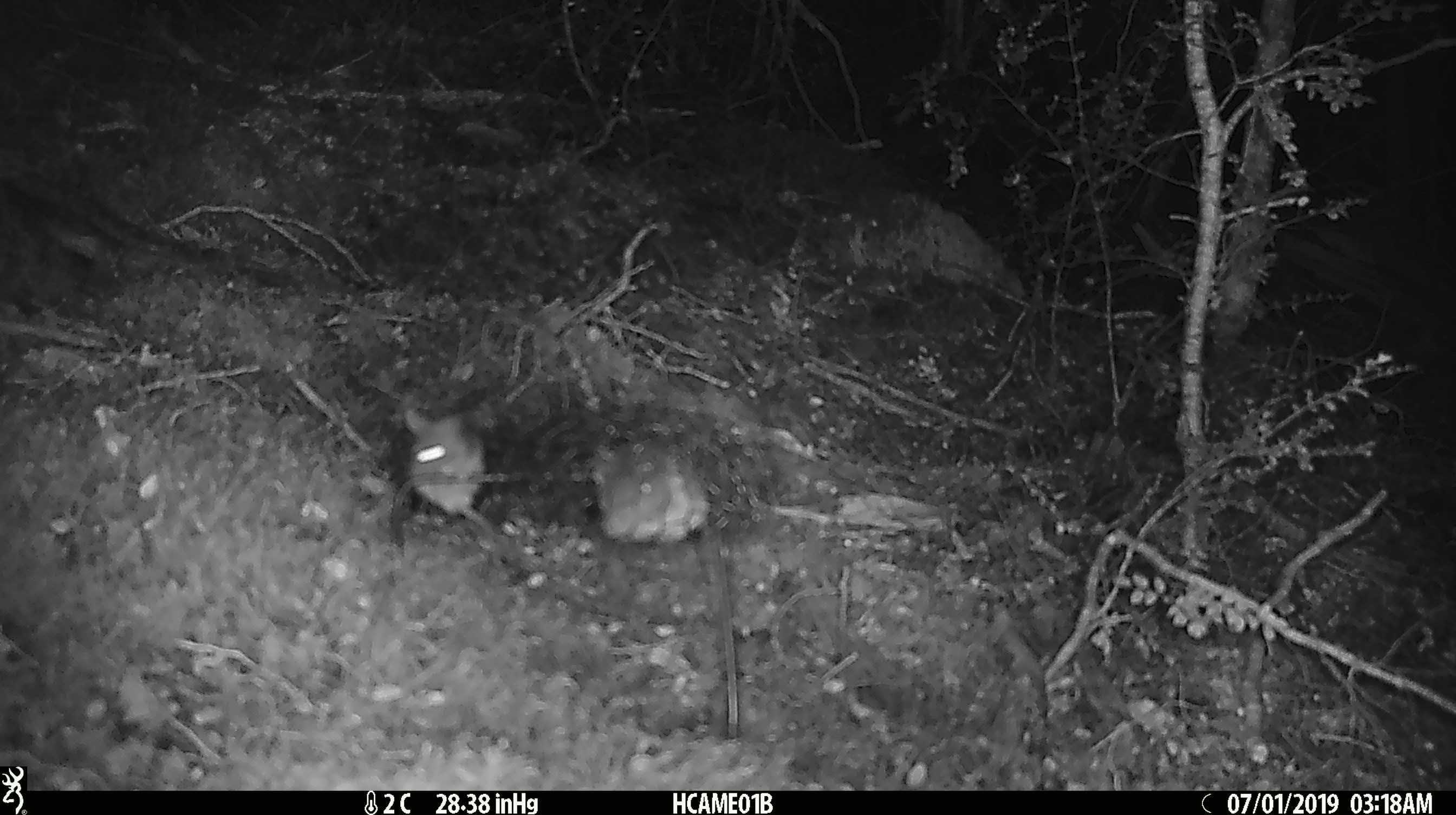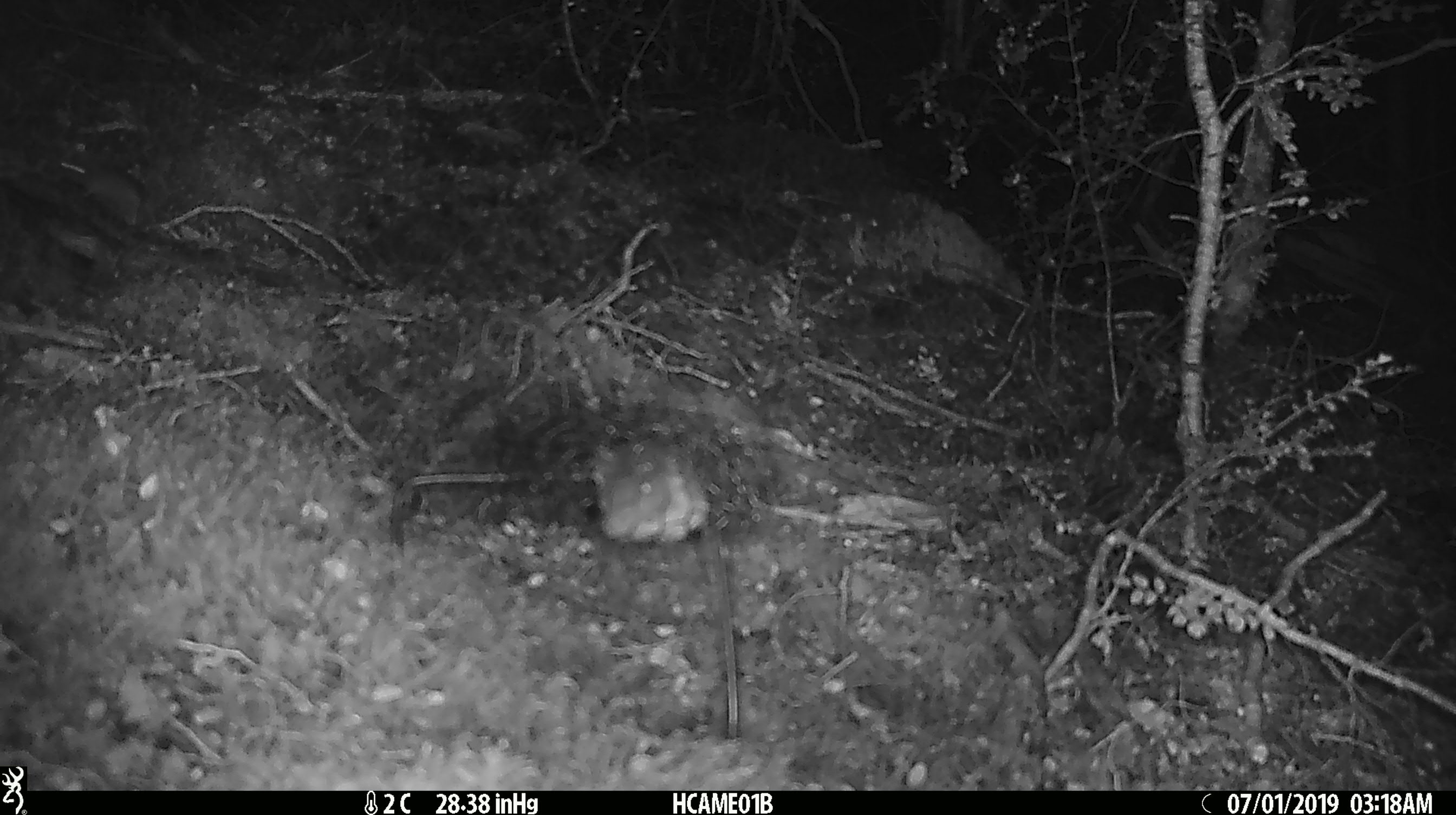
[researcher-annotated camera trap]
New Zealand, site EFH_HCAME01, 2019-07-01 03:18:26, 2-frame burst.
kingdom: Animalia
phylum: Chordata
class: Mammalia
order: Rodentia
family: Muridae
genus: Mus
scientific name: Mus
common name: mouse